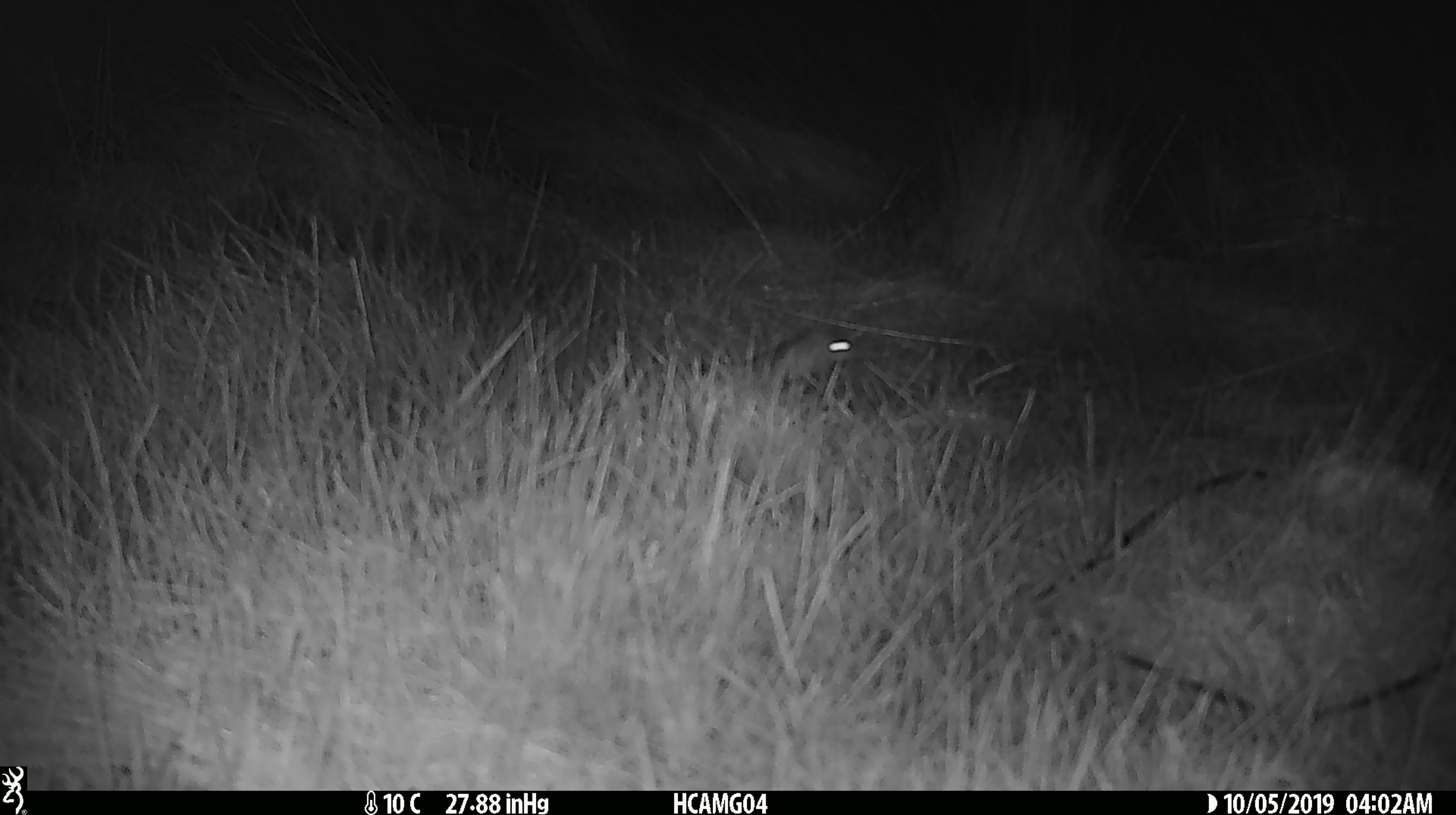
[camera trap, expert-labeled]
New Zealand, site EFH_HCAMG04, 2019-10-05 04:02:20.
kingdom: Animalia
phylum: Chordata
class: Mammalia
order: Rodentia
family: Muridae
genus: Mus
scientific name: Mus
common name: mouse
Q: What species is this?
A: Mouse (Mus).